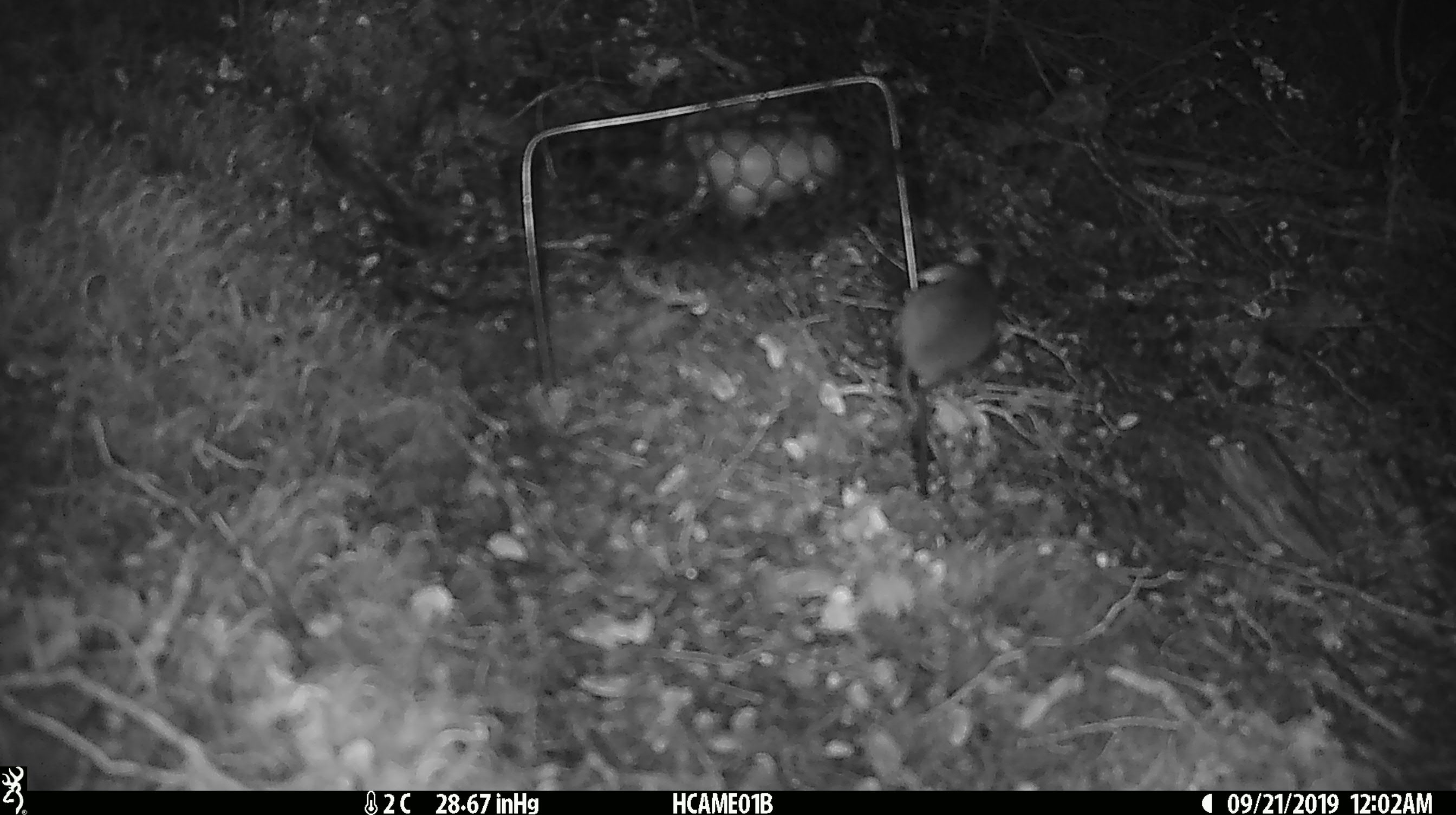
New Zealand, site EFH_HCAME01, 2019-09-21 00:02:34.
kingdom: Animalia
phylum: Chordata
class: Mammalia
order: Rodentia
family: Muridae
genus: Mus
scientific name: Mus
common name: mouse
Mouse (Mus).